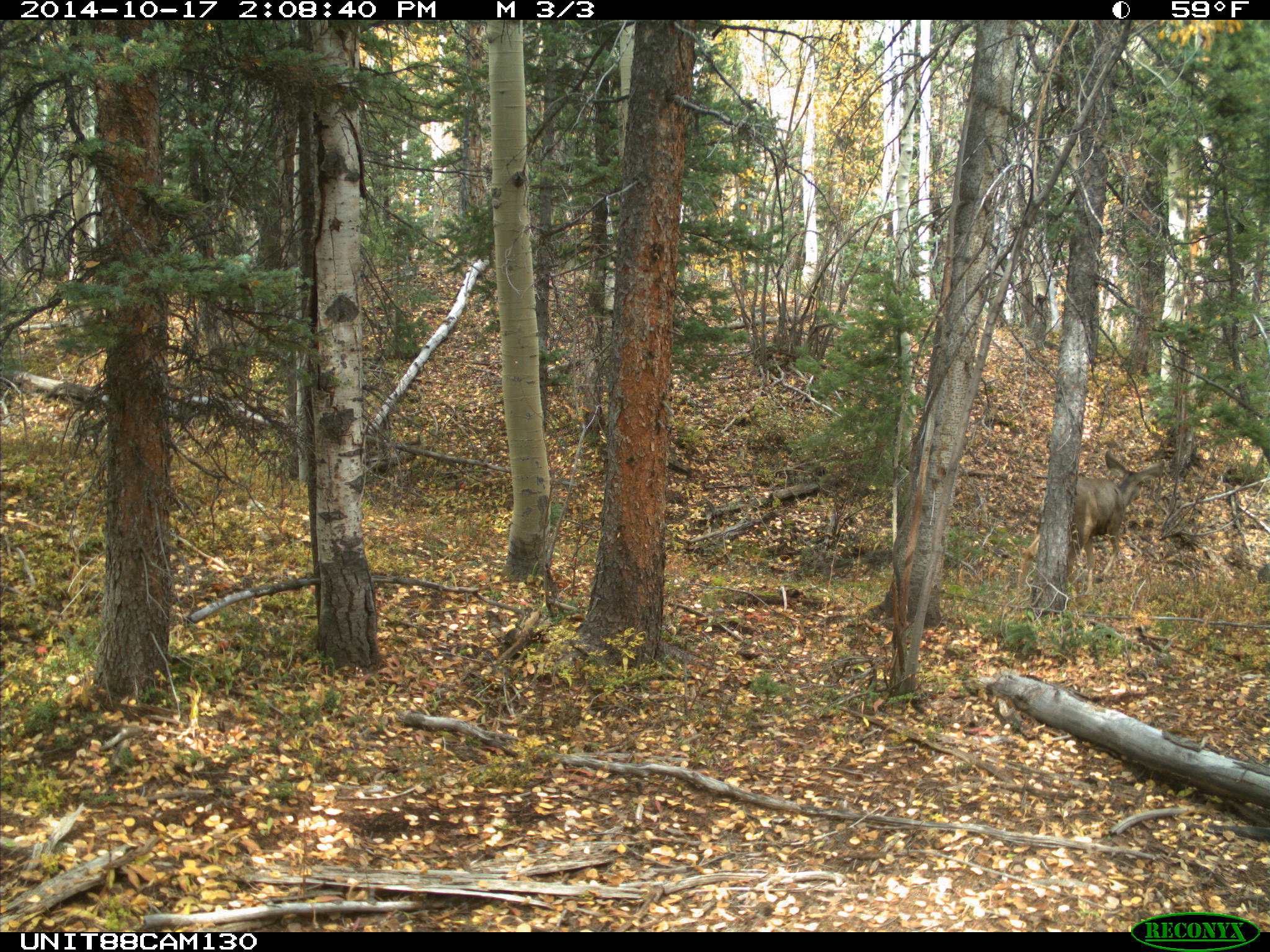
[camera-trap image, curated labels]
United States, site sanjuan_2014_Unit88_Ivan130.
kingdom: Animalia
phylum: Chordata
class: Mammalia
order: Artiodactyla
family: Cervidae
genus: Odocoileus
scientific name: Odocoileus hemionus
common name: mule deer